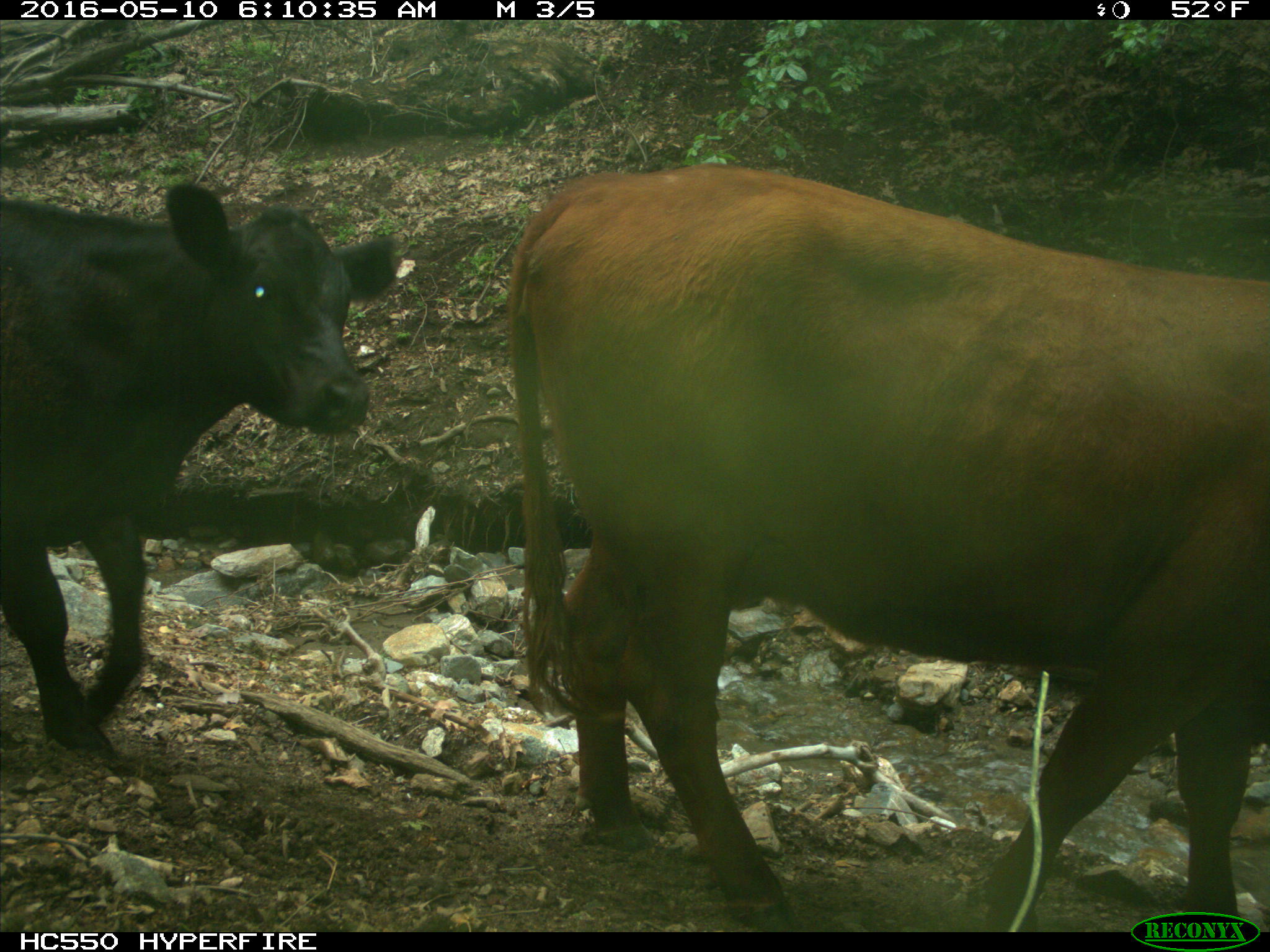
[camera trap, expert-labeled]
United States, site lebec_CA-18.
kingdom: Animalia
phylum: Chordata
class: Mammalia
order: Artiodactyla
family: Bovidae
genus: Bos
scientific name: Bos taurus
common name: domestic cow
Bos taurus (domestic cow).